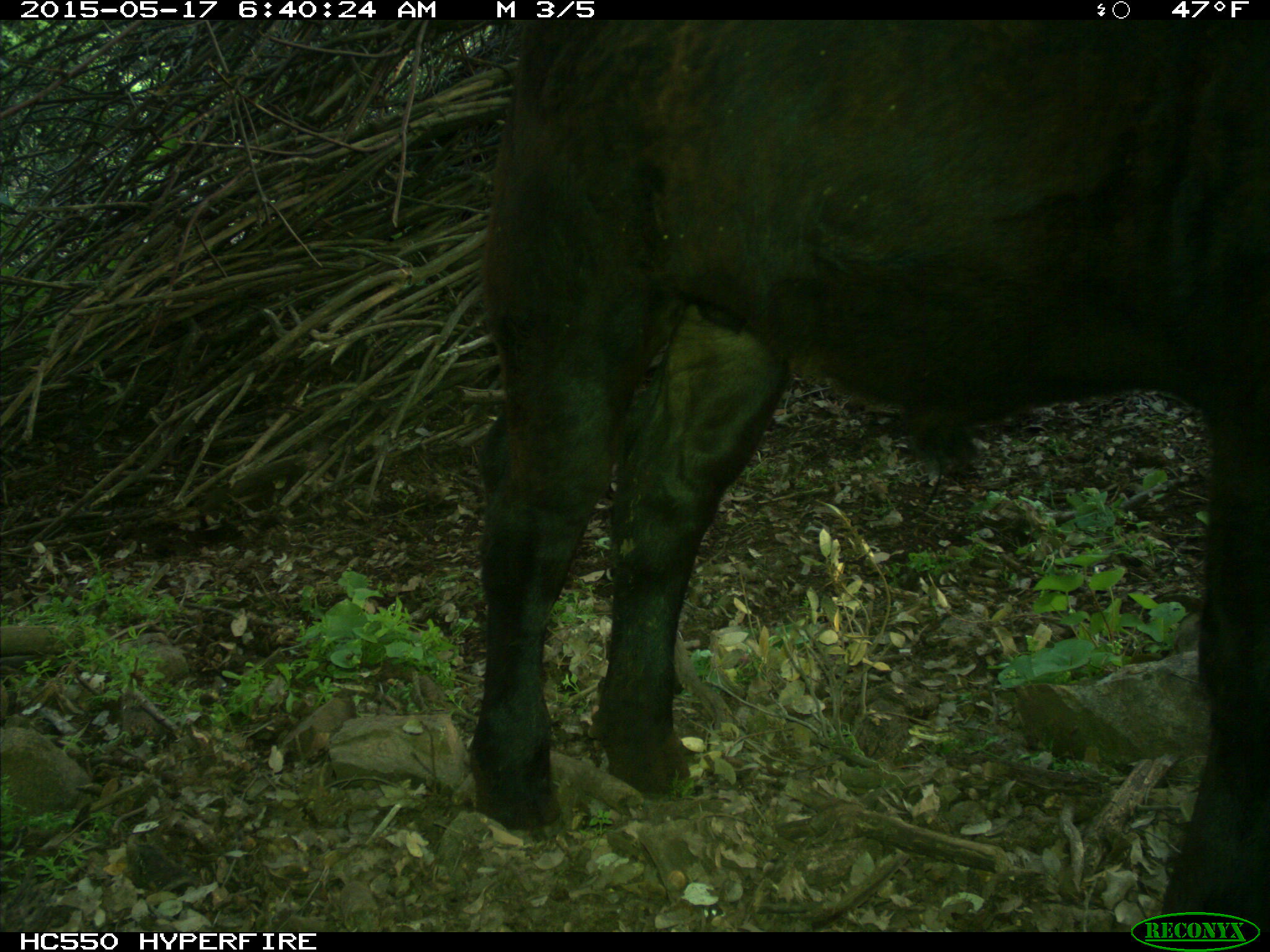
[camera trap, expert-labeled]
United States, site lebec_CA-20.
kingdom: Animalia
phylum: Chordata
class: Mammalia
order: Artiodactyla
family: Bovidae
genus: Bos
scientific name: Bos taurus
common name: domestic cow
Bos taurus (domestic cow).